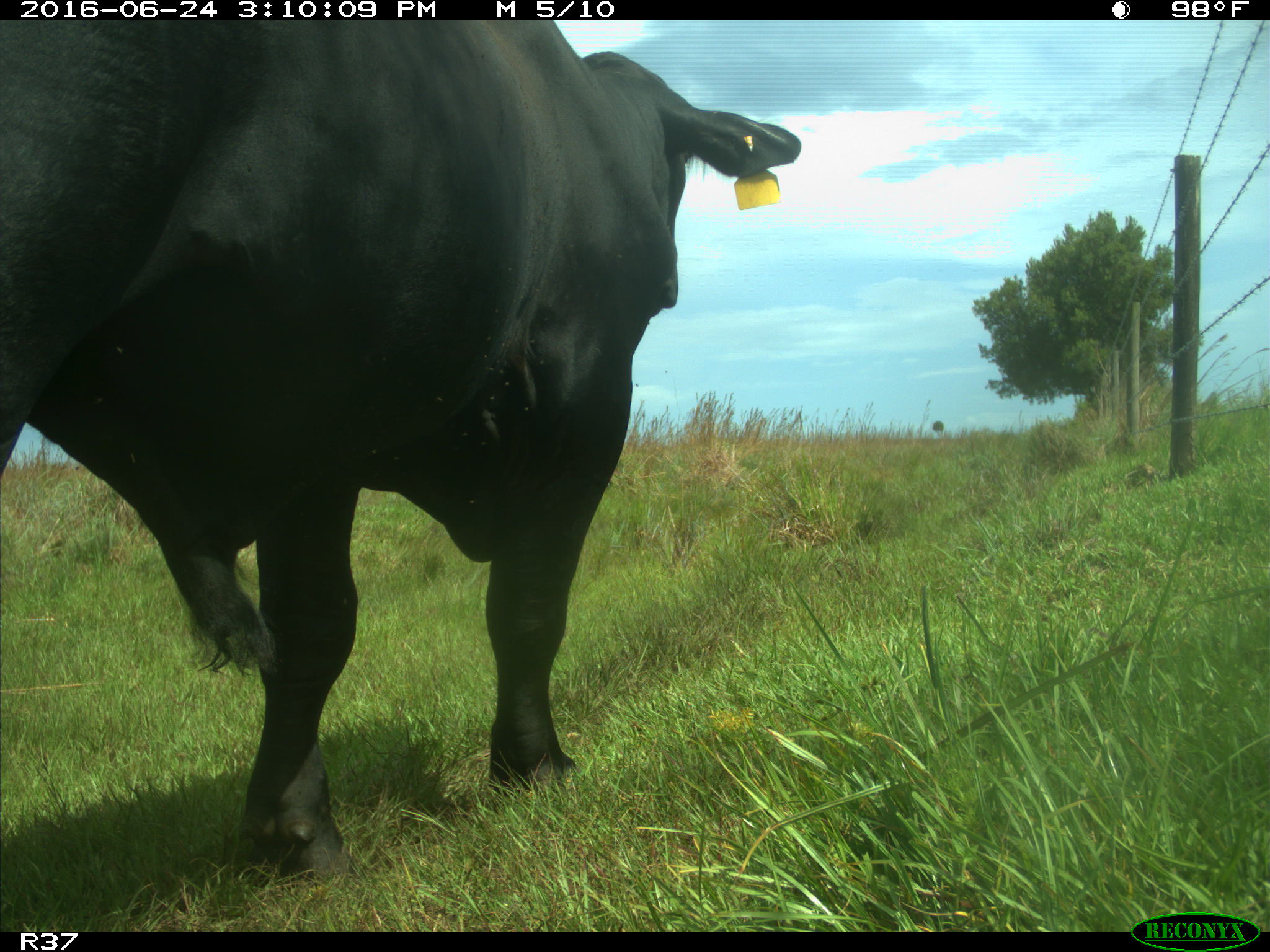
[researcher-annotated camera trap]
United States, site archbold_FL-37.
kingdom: Animalia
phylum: Chordata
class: Mammalia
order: Artiodactyla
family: Bovidae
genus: Bos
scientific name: Bos taurus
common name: domestic cow